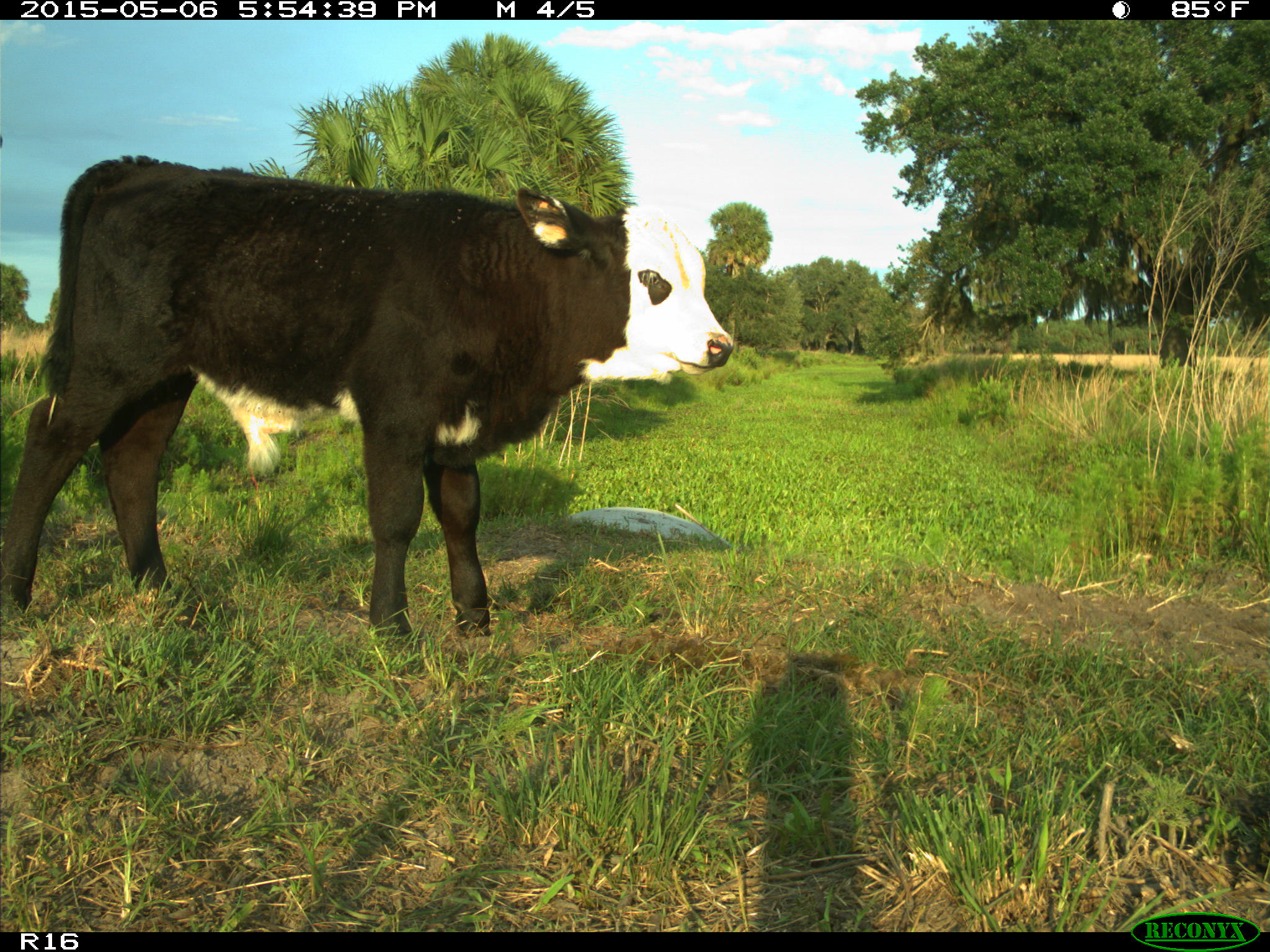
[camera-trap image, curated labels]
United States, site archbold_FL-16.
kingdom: Animalia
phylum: Chordata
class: Mammalia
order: Artiodactyla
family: Bovidae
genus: Bos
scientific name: Bos taurus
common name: domestic cow